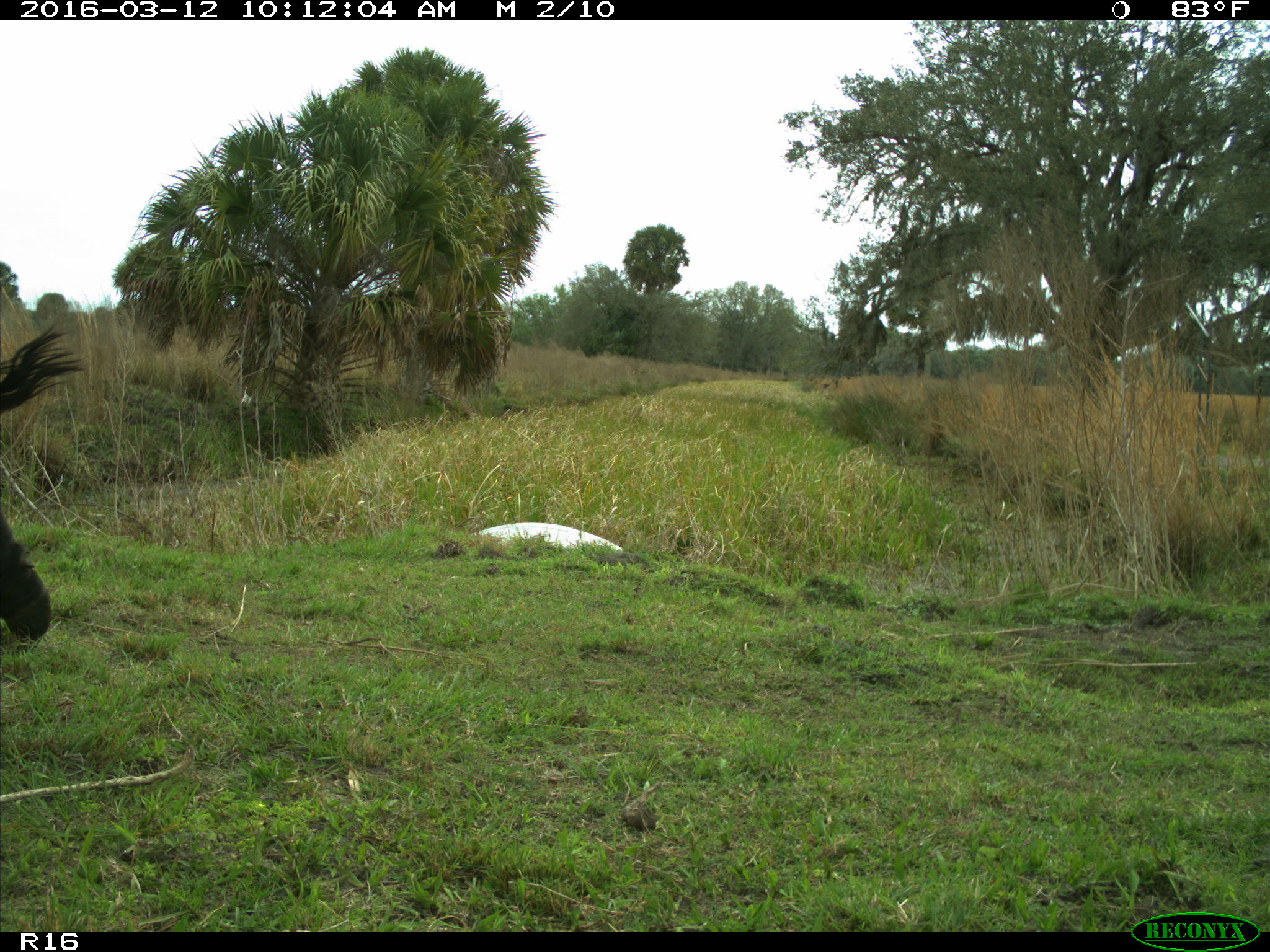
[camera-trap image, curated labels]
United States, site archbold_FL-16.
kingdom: Animalia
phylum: Chordata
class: Mammalia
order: Artiodactyla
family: Bovidae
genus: Bos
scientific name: Bos taurus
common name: domestic cow